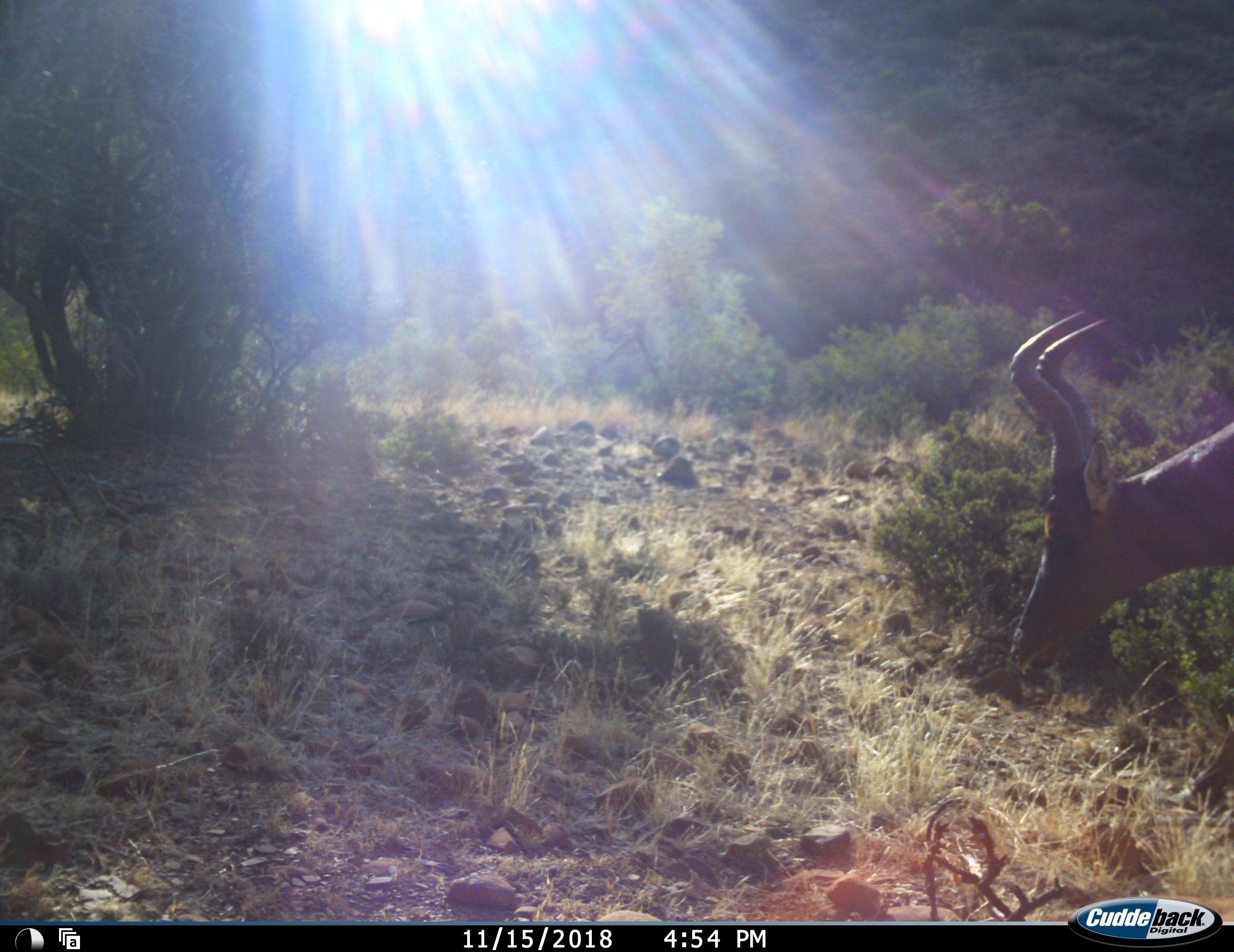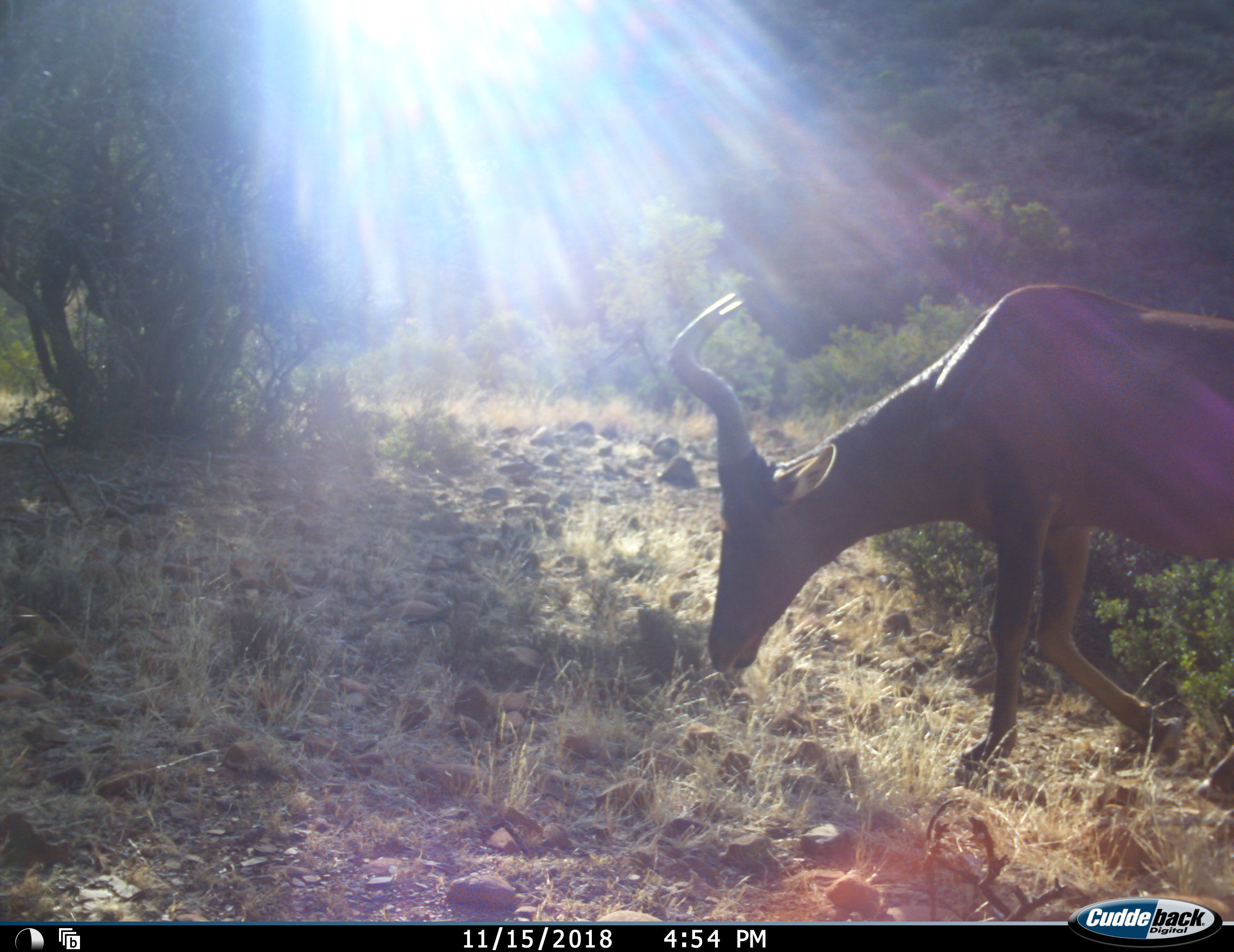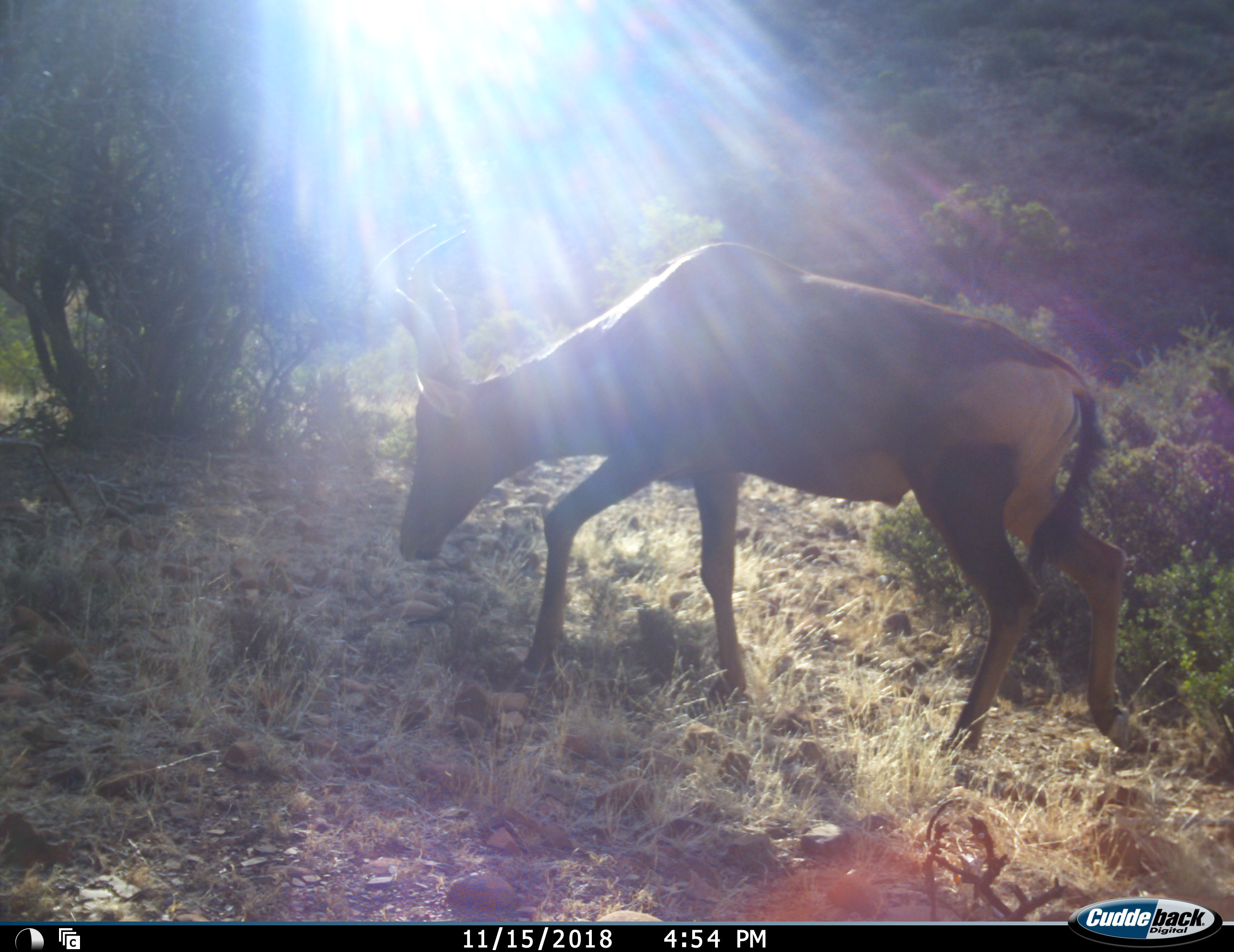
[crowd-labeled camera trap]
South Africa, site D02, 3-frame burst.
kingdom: Animalia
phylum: Chordata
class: Mammalia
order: Artiodactyla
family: Bovidae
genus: Alcelaphus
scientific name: Alcelaphus buselaphus caama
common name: red hartebeest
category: hartebeestred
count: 1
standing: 11%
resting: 0%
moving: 89%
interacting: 0%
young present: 0%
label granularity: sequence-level